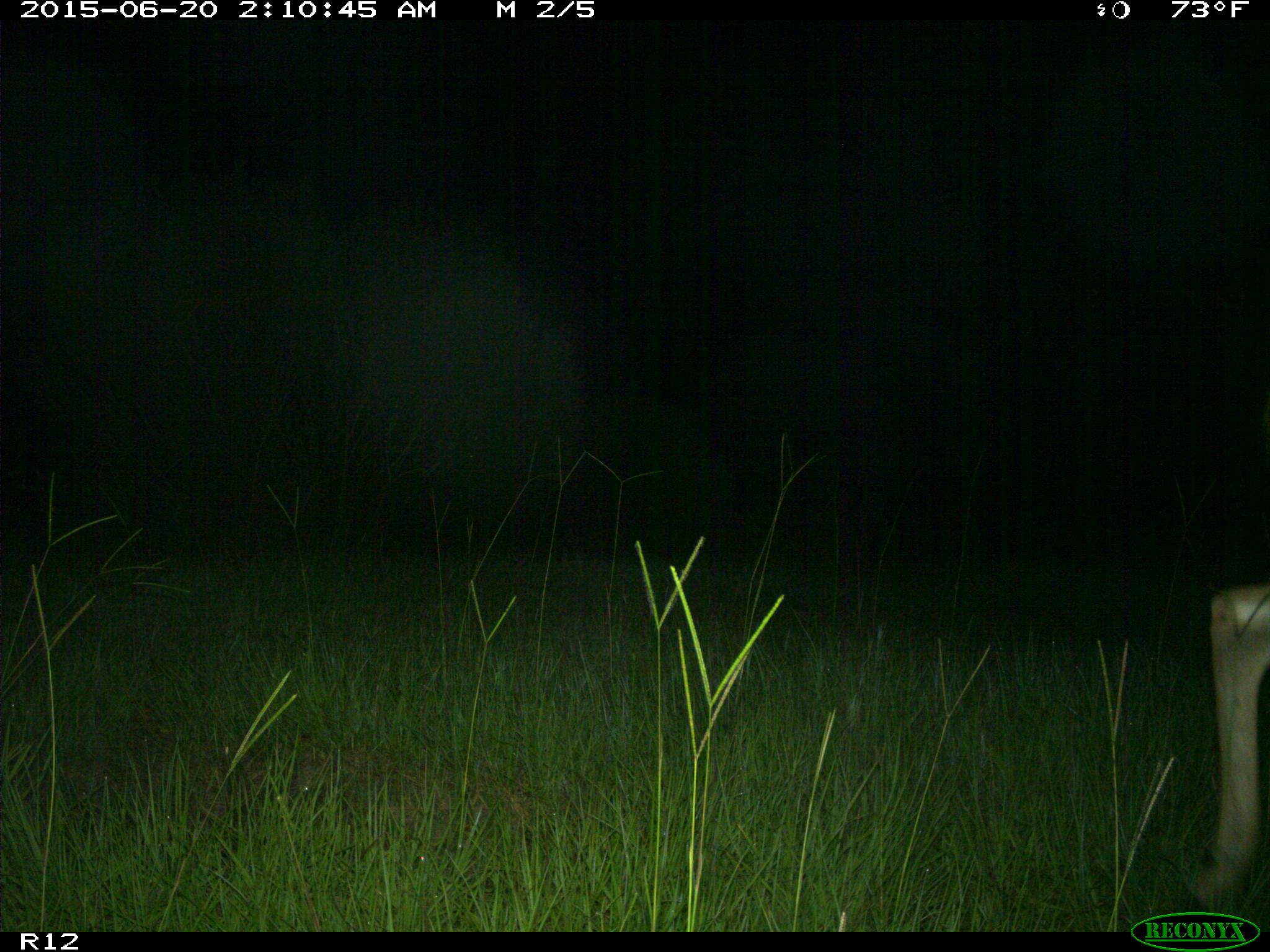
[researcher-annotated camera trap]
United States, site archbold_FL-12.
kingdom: Animalia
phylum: Chordata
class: Mammalia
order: Artiodactyla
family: Cervidae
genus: Odocoileus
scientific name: Odocoileus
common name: deer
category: unidentified deer